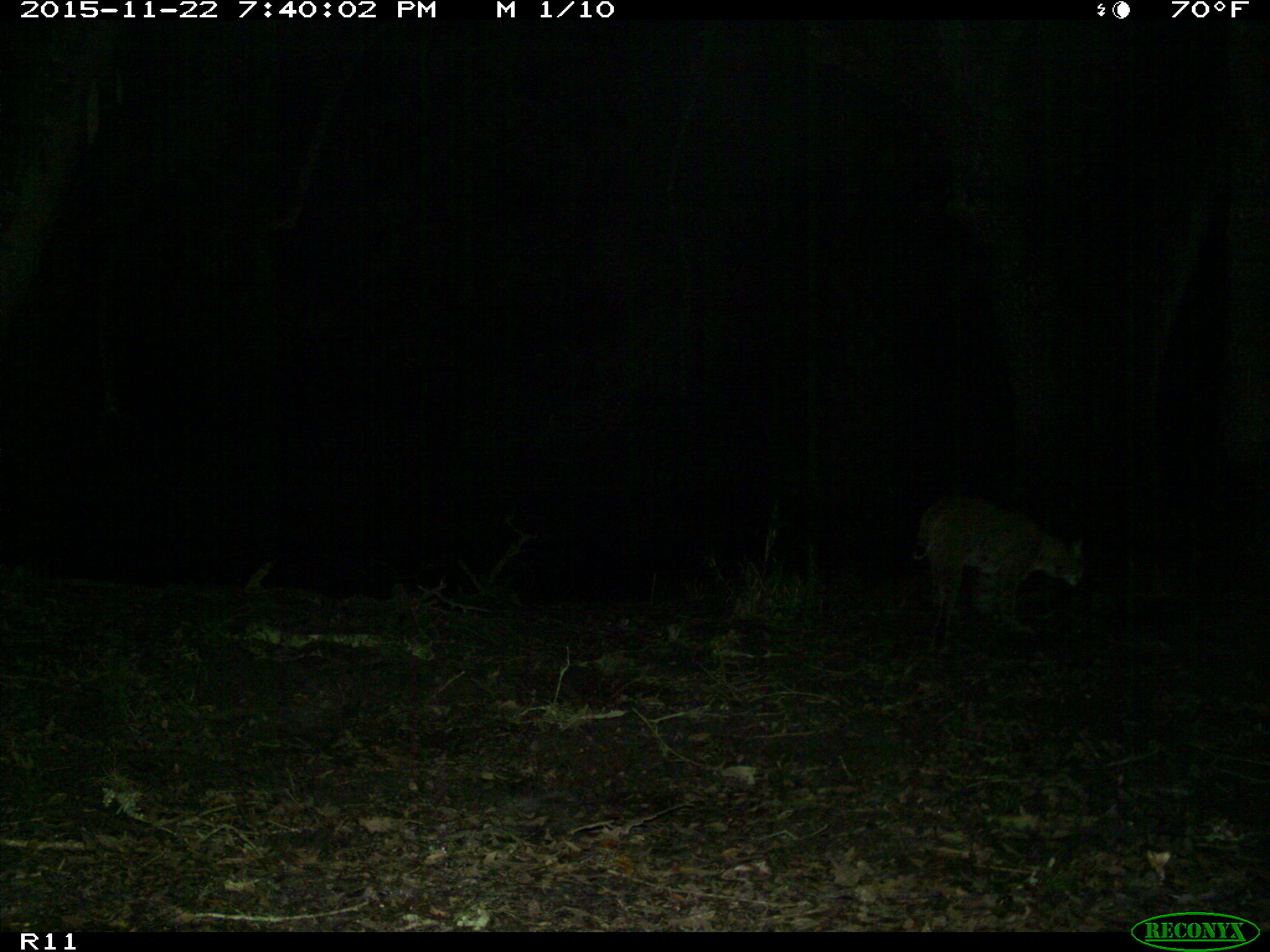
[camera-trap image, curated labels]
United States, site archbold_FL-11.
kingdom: Animalia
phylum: Chordata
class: Mammalia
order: Carnivora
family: Felidae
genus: Lynx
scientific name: Lynx rufus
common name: bobcat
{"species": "Lynx rufus (bobcat)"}